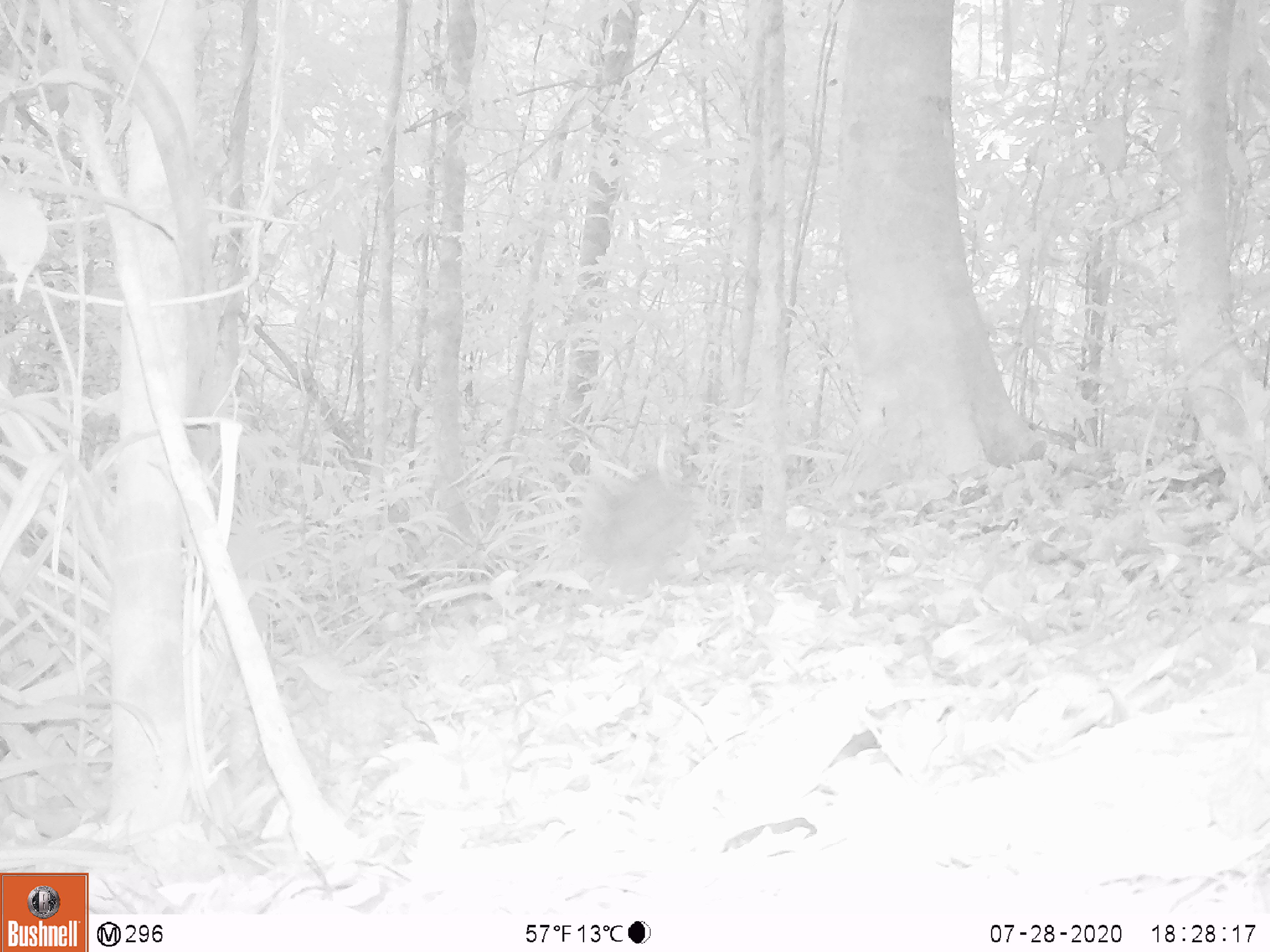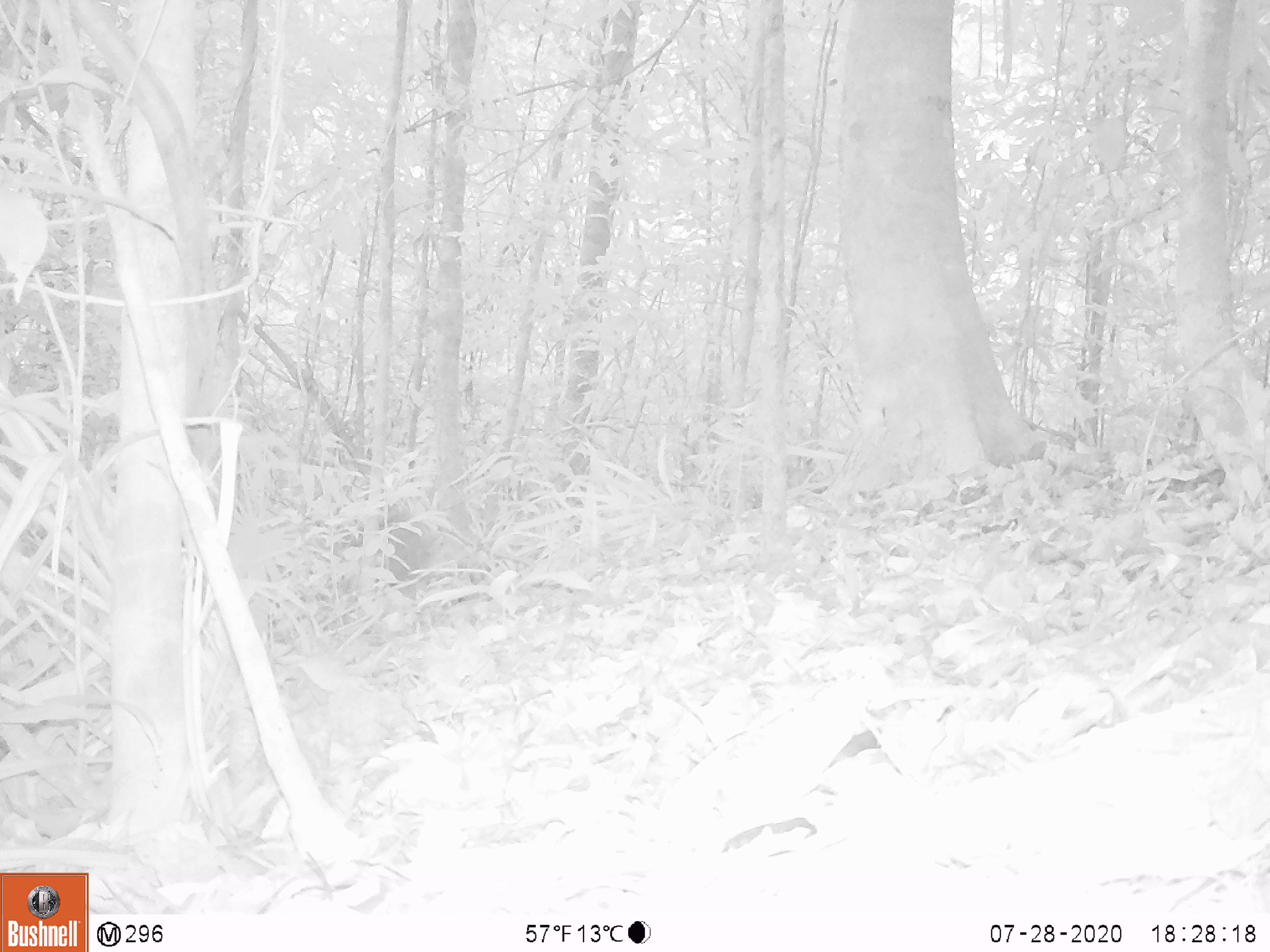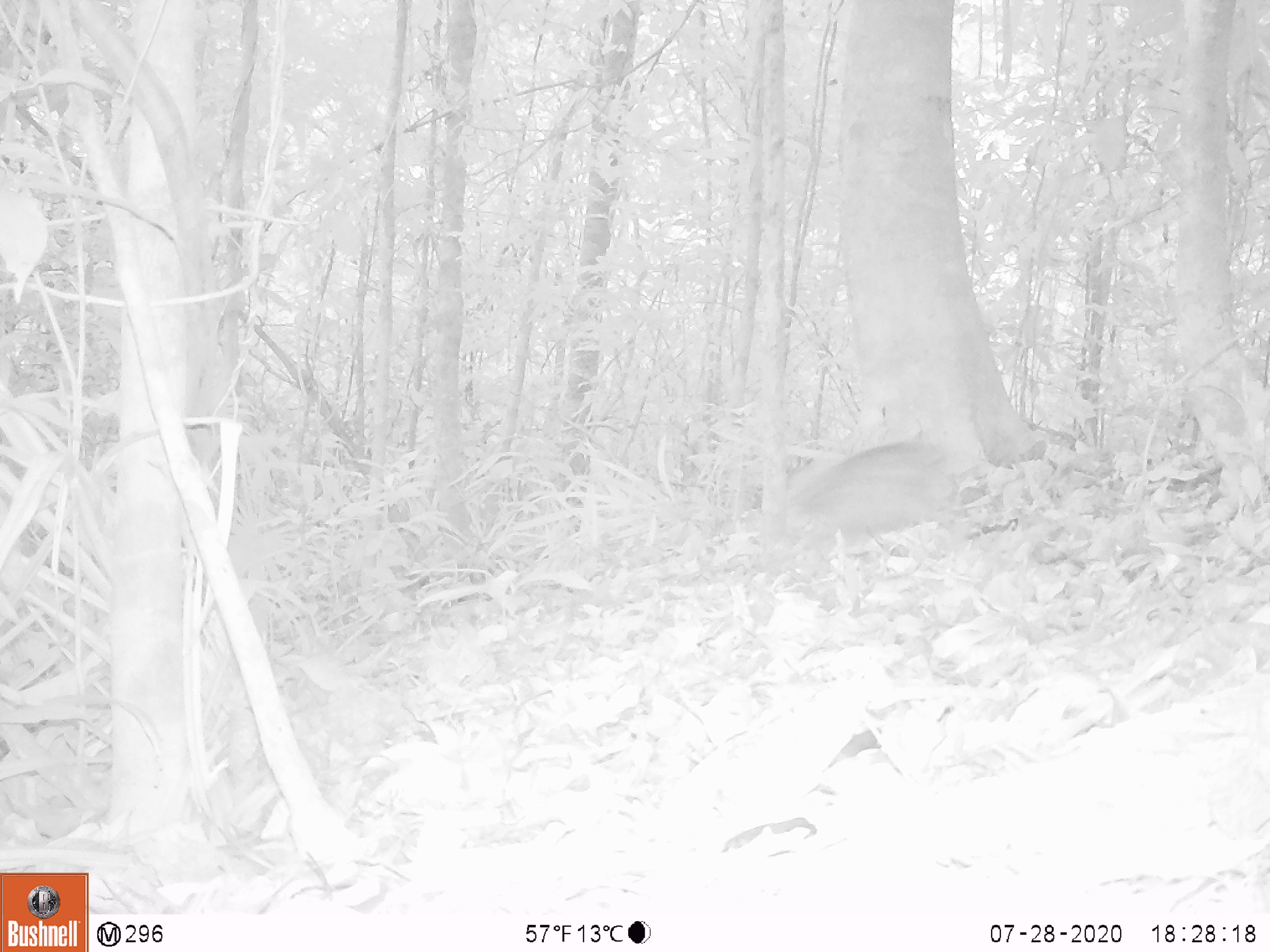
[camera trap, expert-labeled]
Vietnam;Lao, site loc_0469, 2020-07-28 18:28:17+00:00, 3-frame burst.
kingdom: Animalia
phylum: Chordata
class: Mammalia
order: Artiodactyla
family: Suidae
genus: Sus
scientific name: Sus scrofa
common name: eurasian wild pig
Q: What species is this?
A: Eurasian wild pig (Sus scrofa).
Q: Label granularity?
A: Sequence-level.